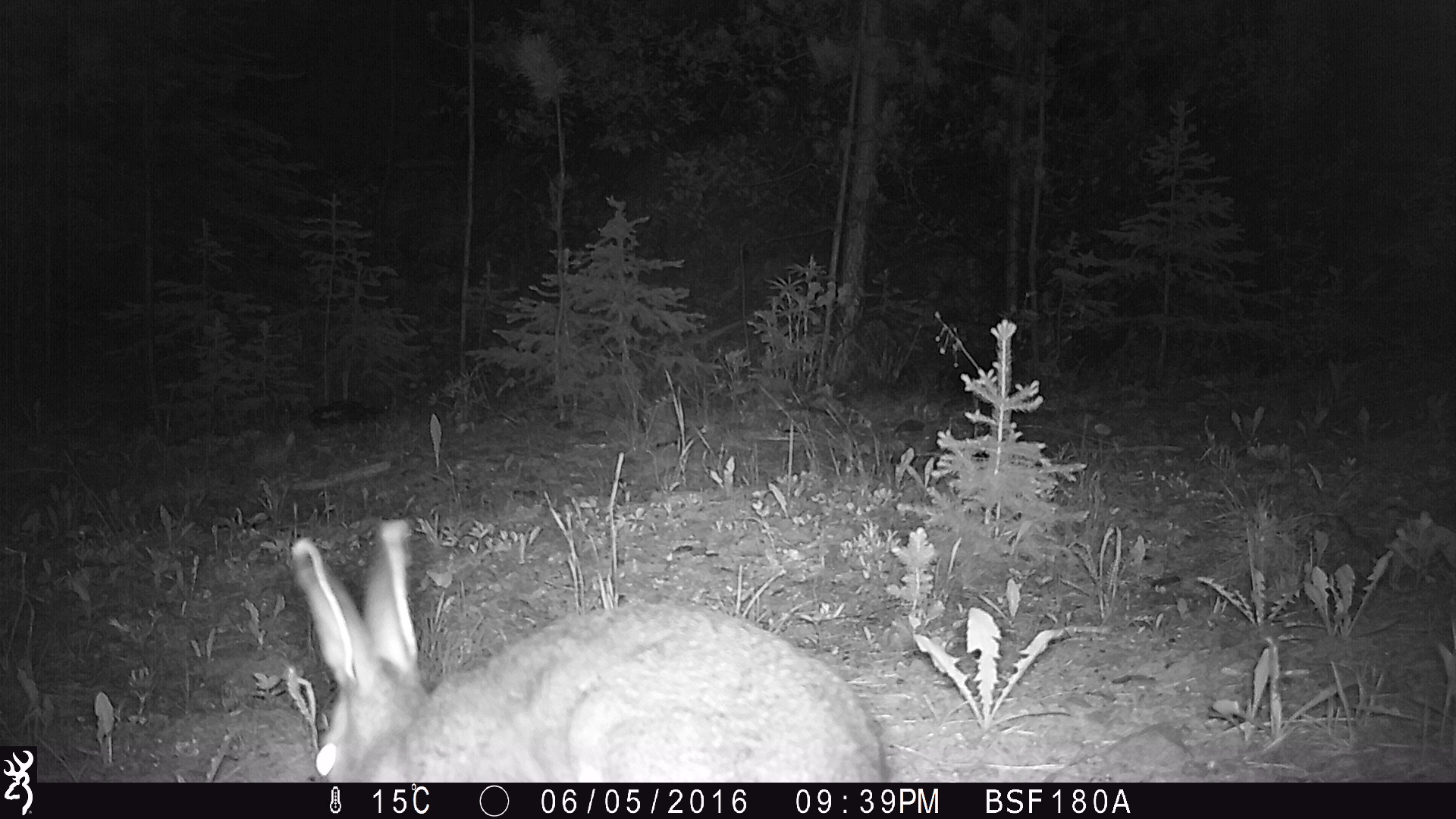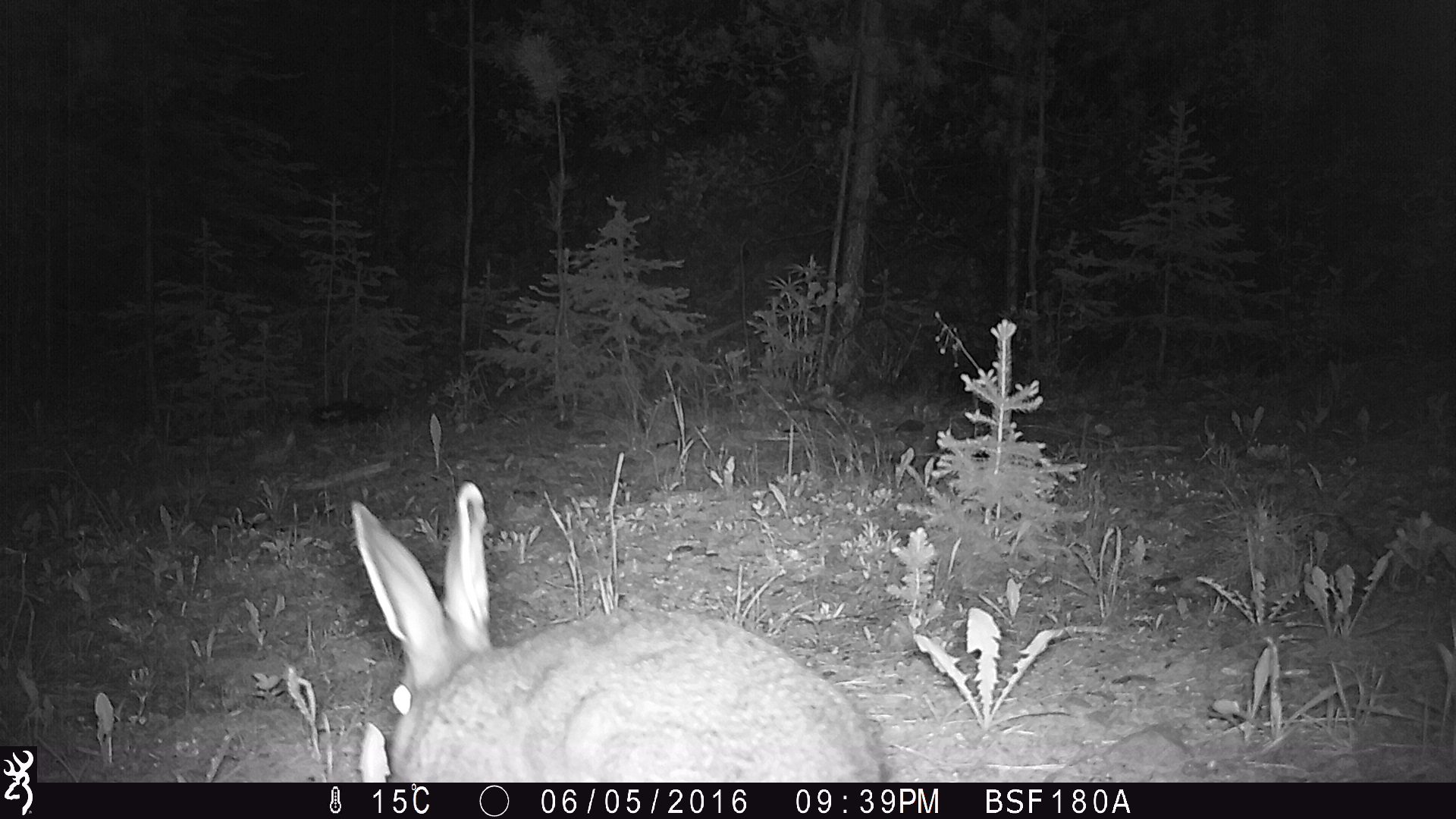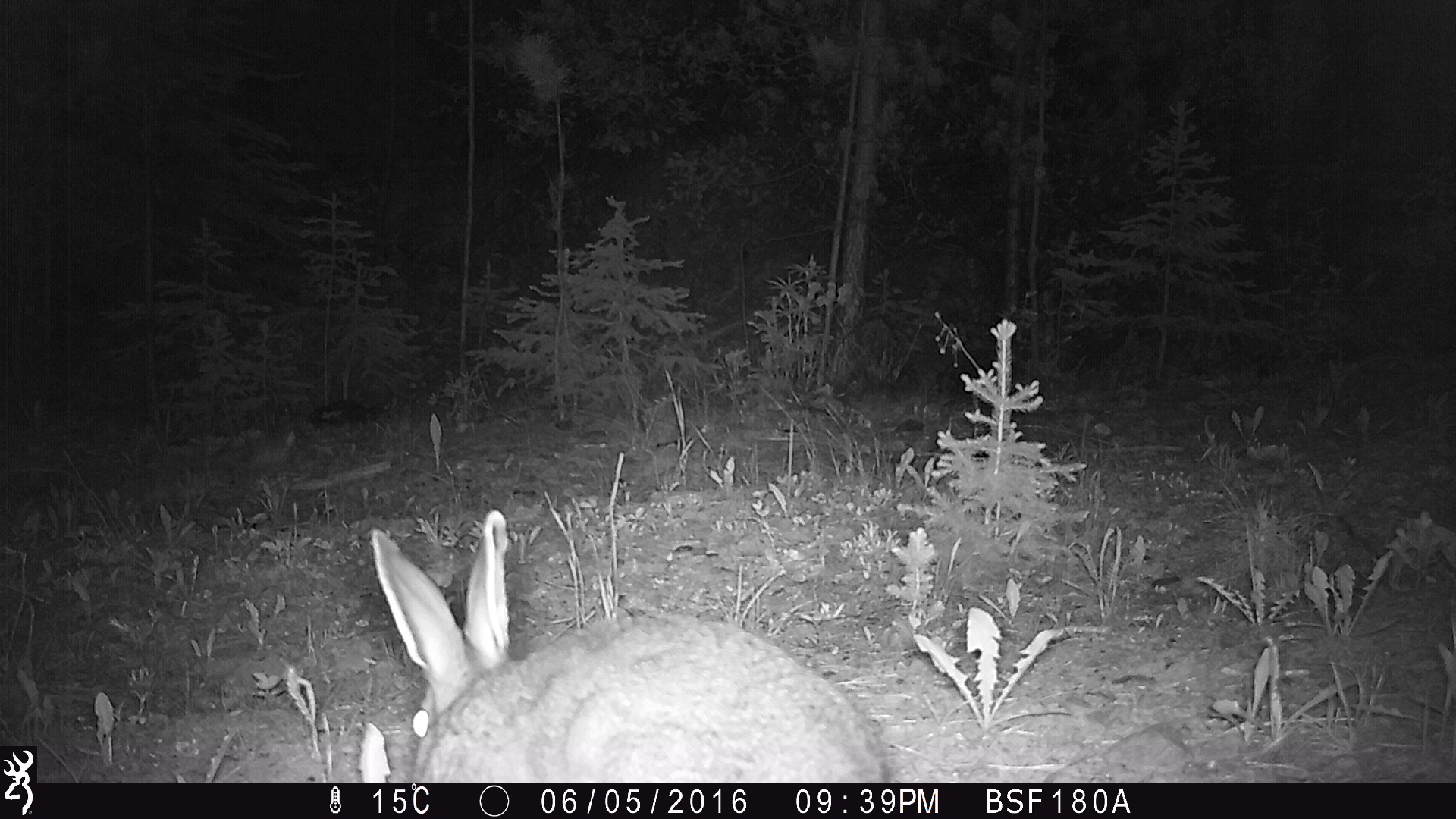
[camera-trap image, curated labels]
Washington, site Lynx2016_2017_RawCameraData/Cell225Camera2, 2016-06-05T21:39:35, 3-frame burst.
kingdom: Animalia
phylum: Chordata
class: Mammalia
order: Lagomorpha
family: Leporidae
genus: Lepus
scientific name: Lepus americanus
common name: snowshoe hare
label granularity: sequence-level